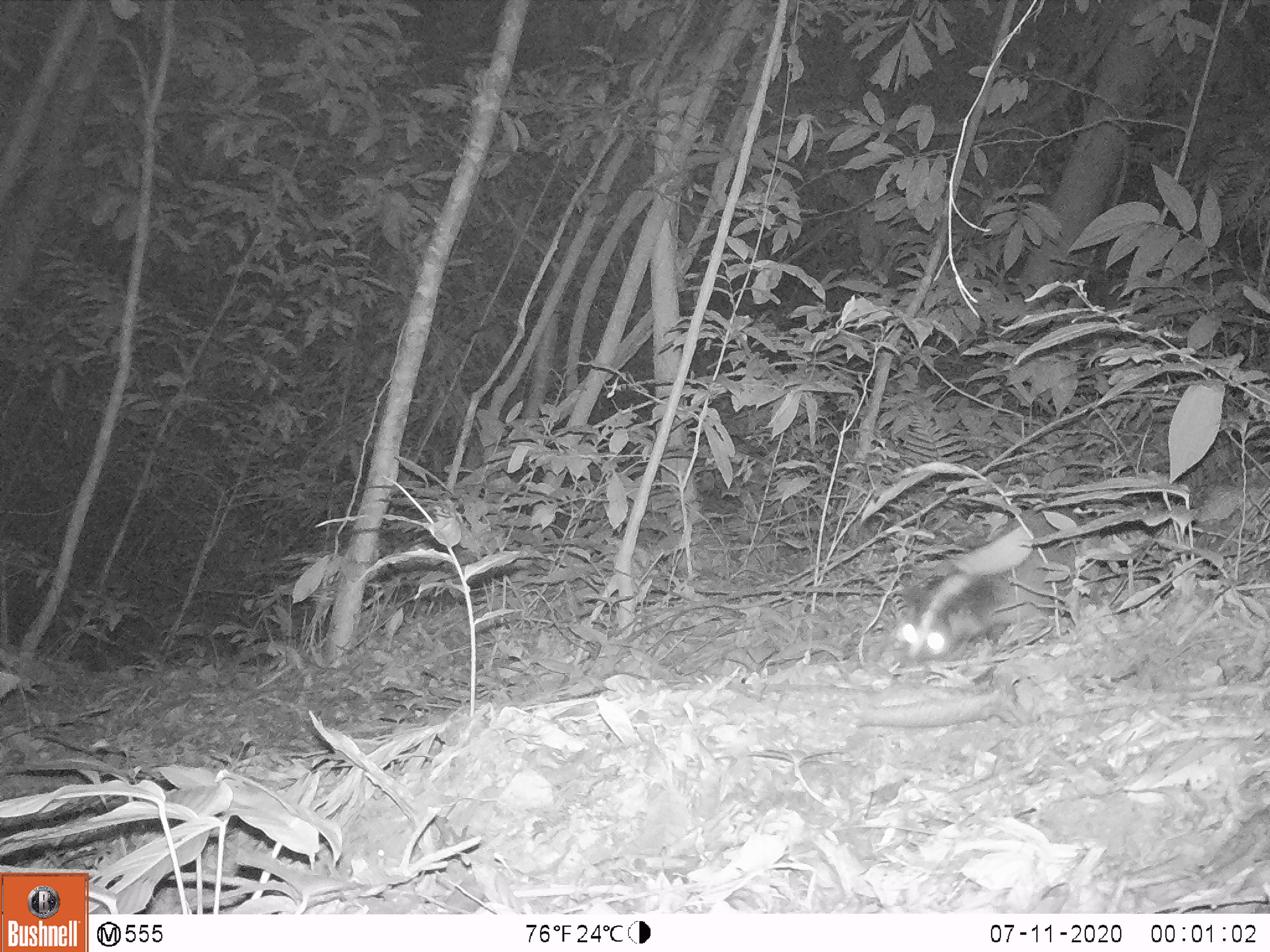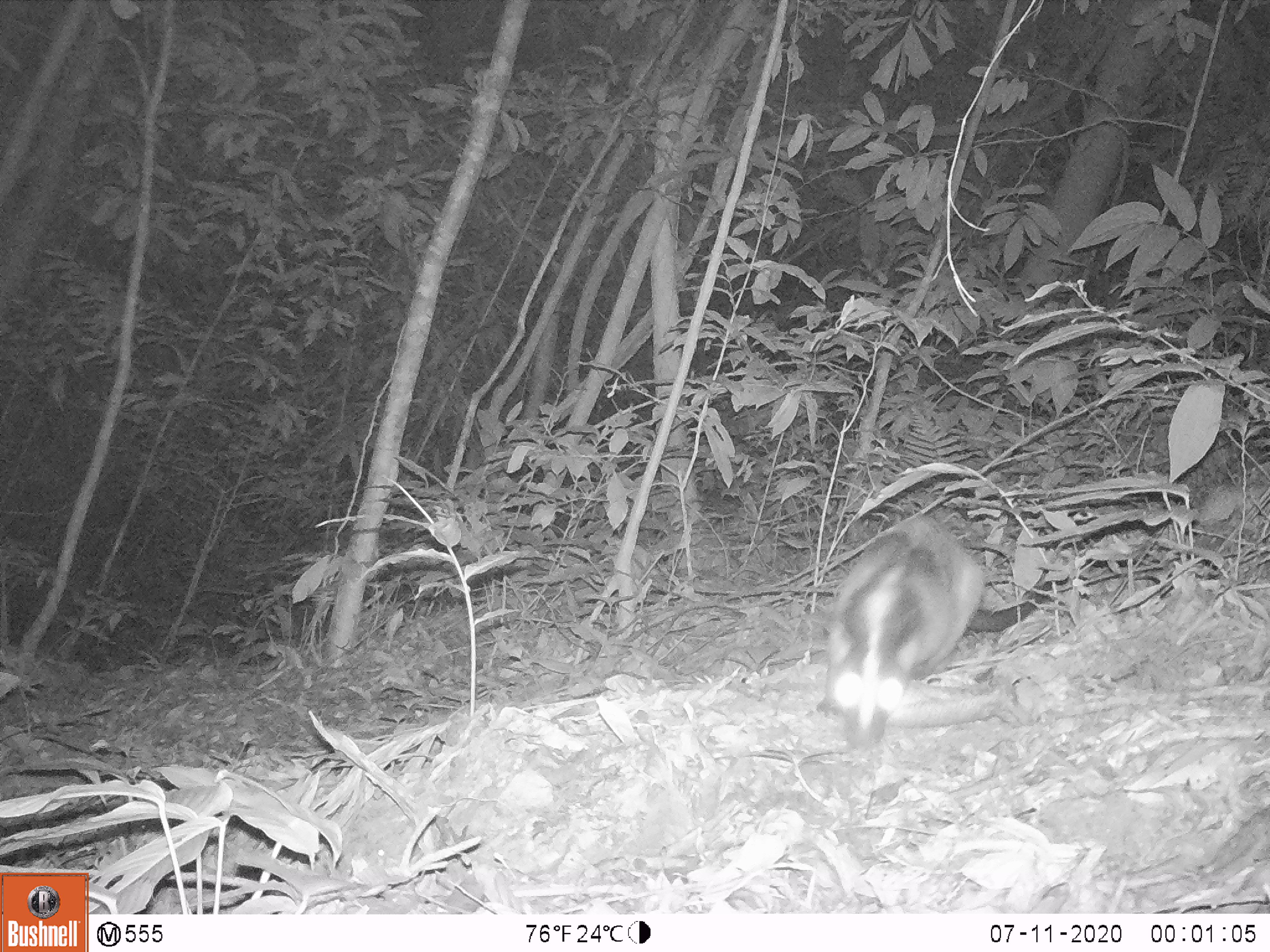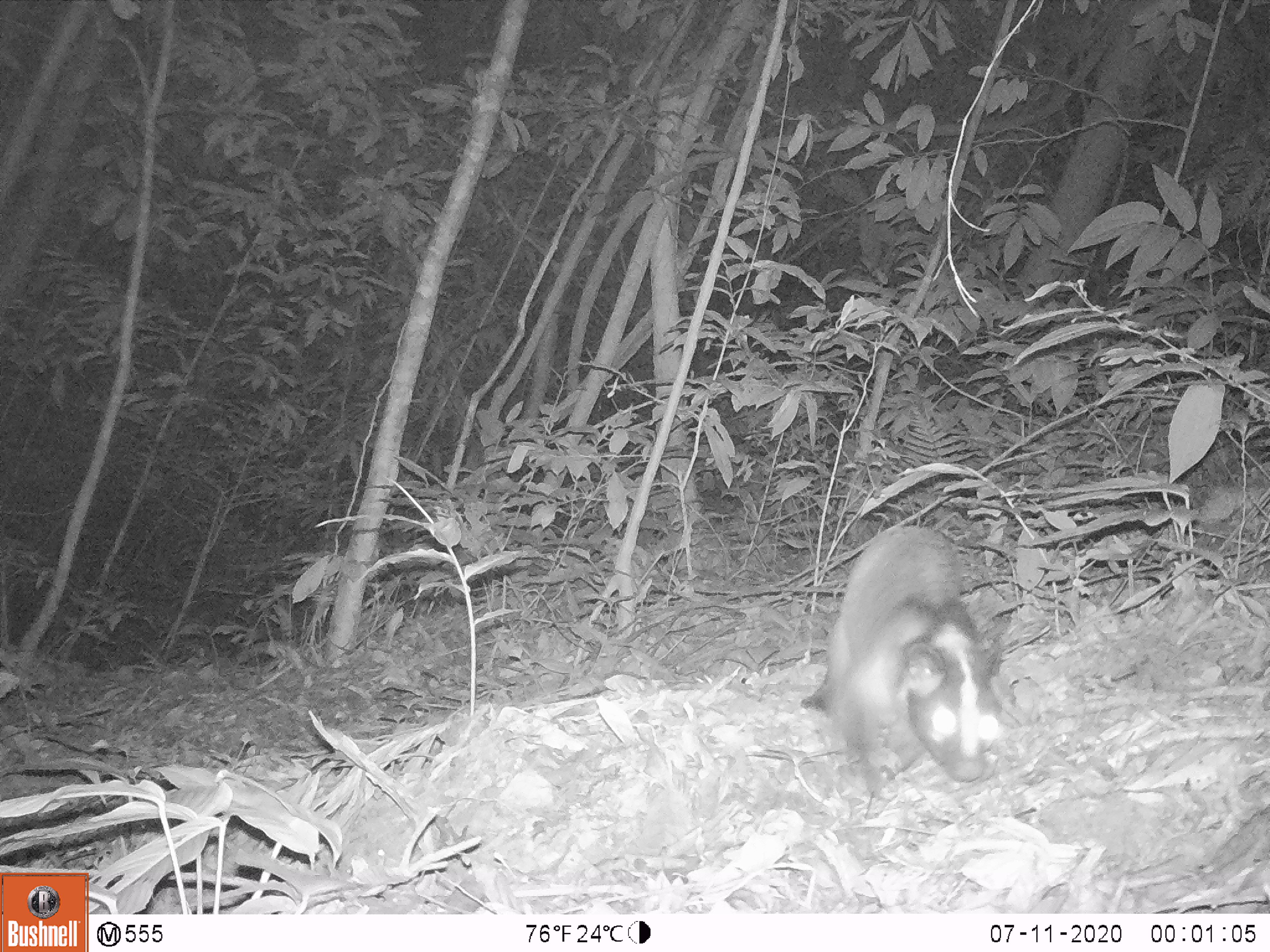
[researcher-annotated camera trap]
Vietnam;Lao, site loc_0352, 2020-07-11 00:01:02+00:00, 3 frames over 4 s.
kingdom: Animalia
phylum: Chordata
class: Mammalia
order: Carnivora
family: Viverridae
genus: Paguma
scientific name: Paguma larvata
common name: masked palm civet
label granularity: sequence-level